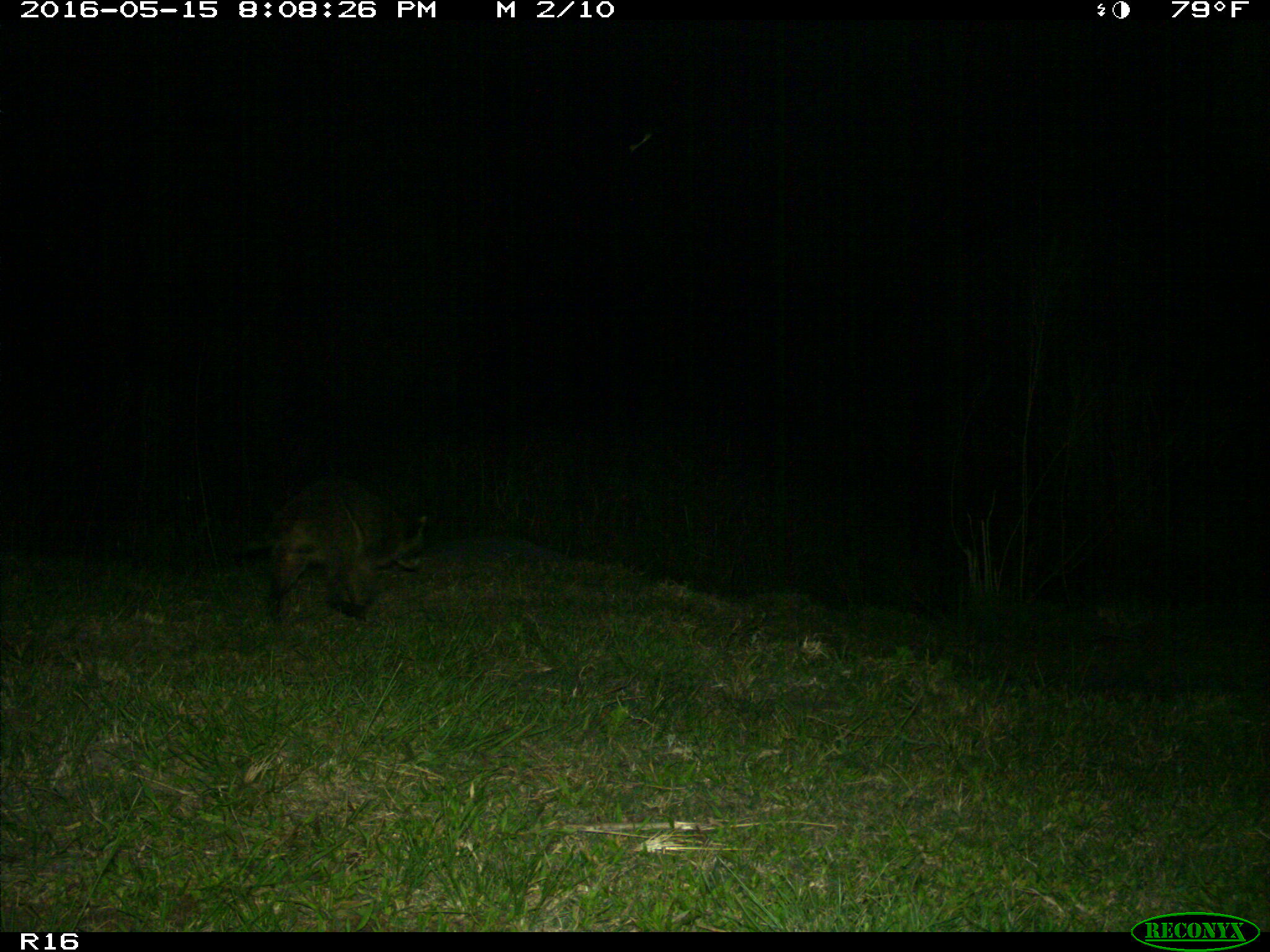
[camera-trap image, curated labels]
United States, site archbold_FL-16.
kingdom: Animalia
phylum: Chordata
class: Mammalia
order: Carnivora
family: Procyonidae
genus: Procyon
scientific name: Procyon lotor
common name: common raccoon